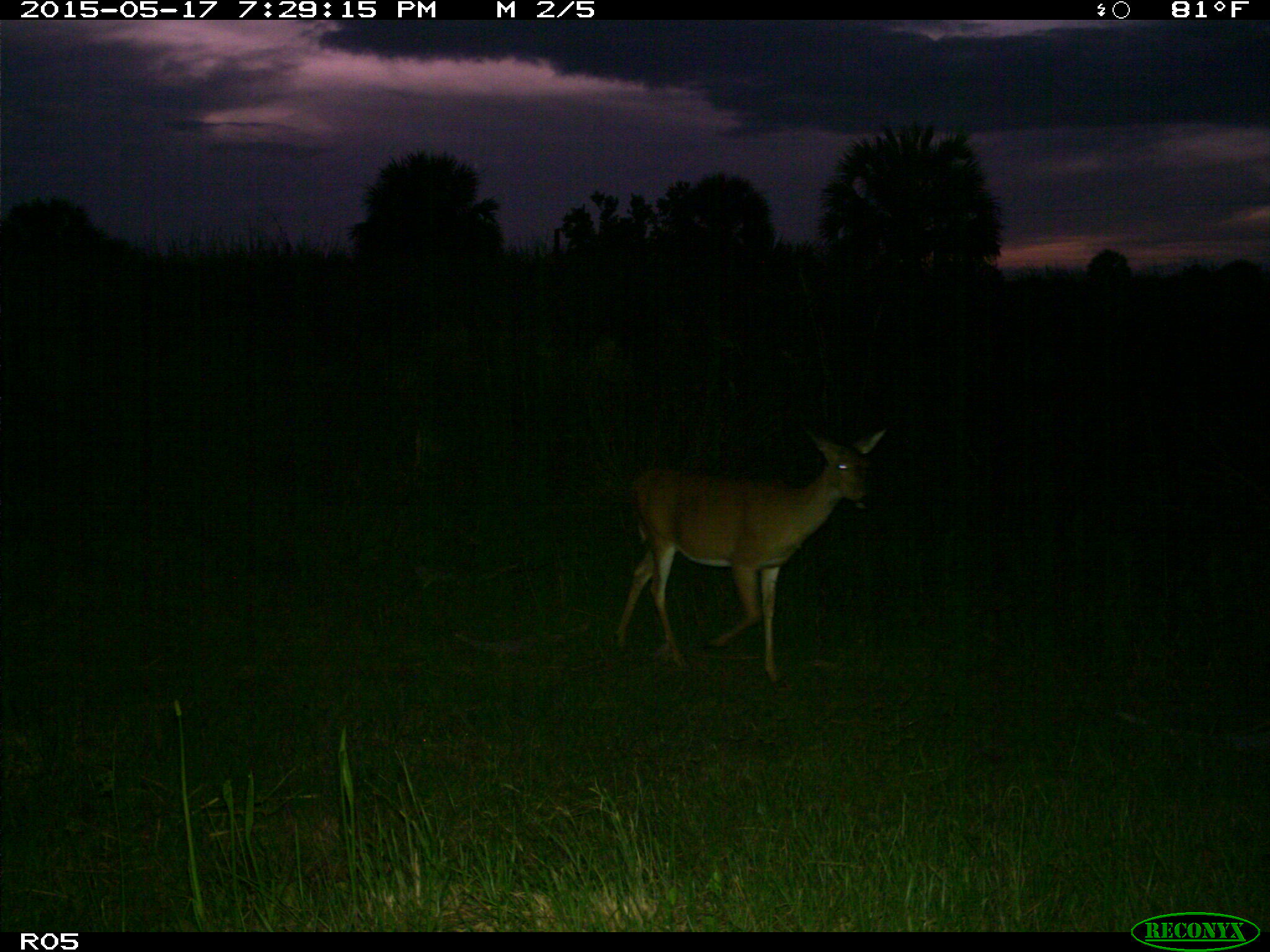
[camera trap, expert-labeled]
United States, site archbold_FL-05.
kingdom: Animalia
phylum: Chordata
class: Mammalia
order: Artiodactyla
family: Cervidae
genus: Odocoileus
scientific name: Odocoileus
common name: deer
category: unidentified deer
Unidentified deer (deer) (Odocoileus).